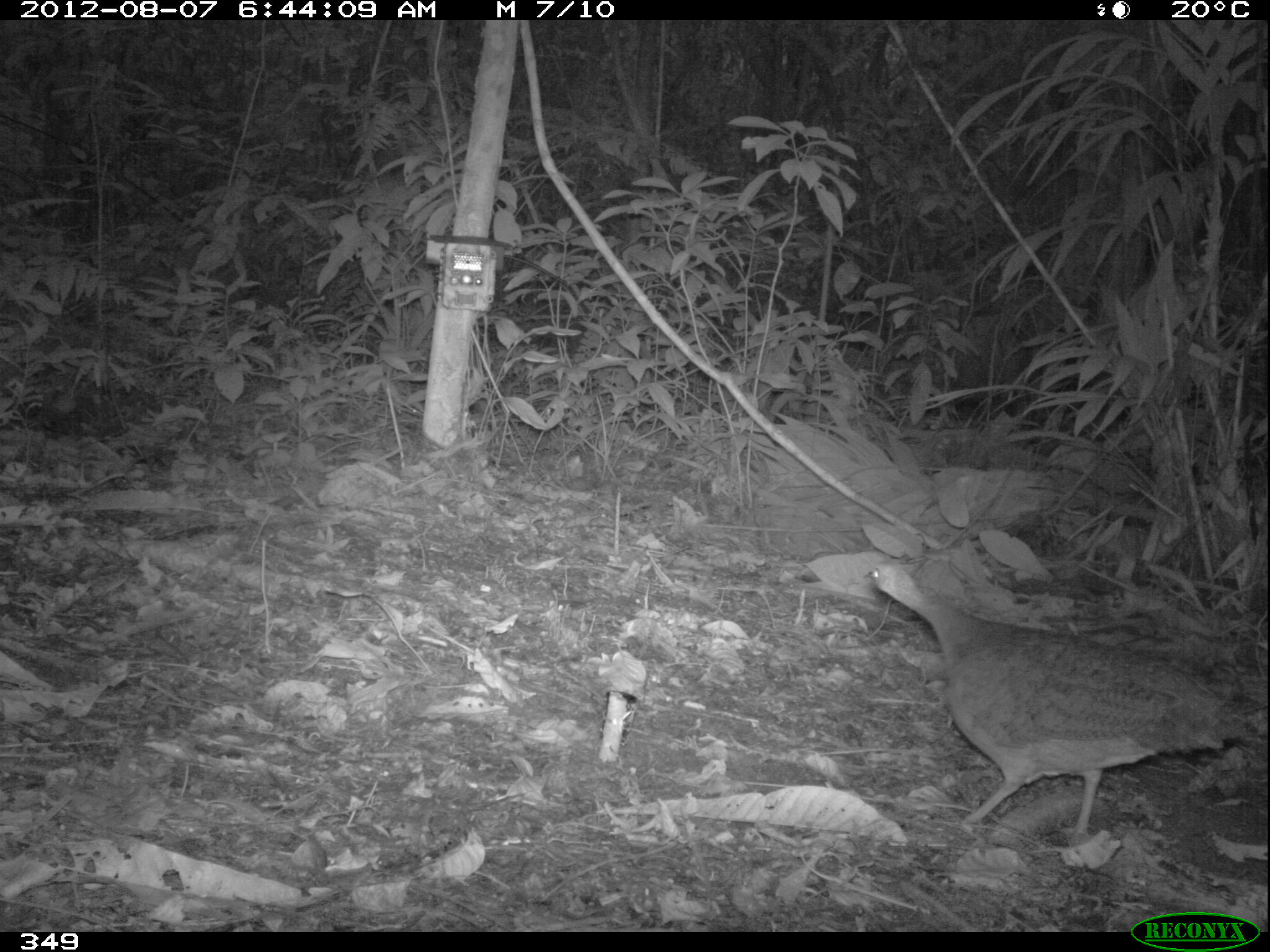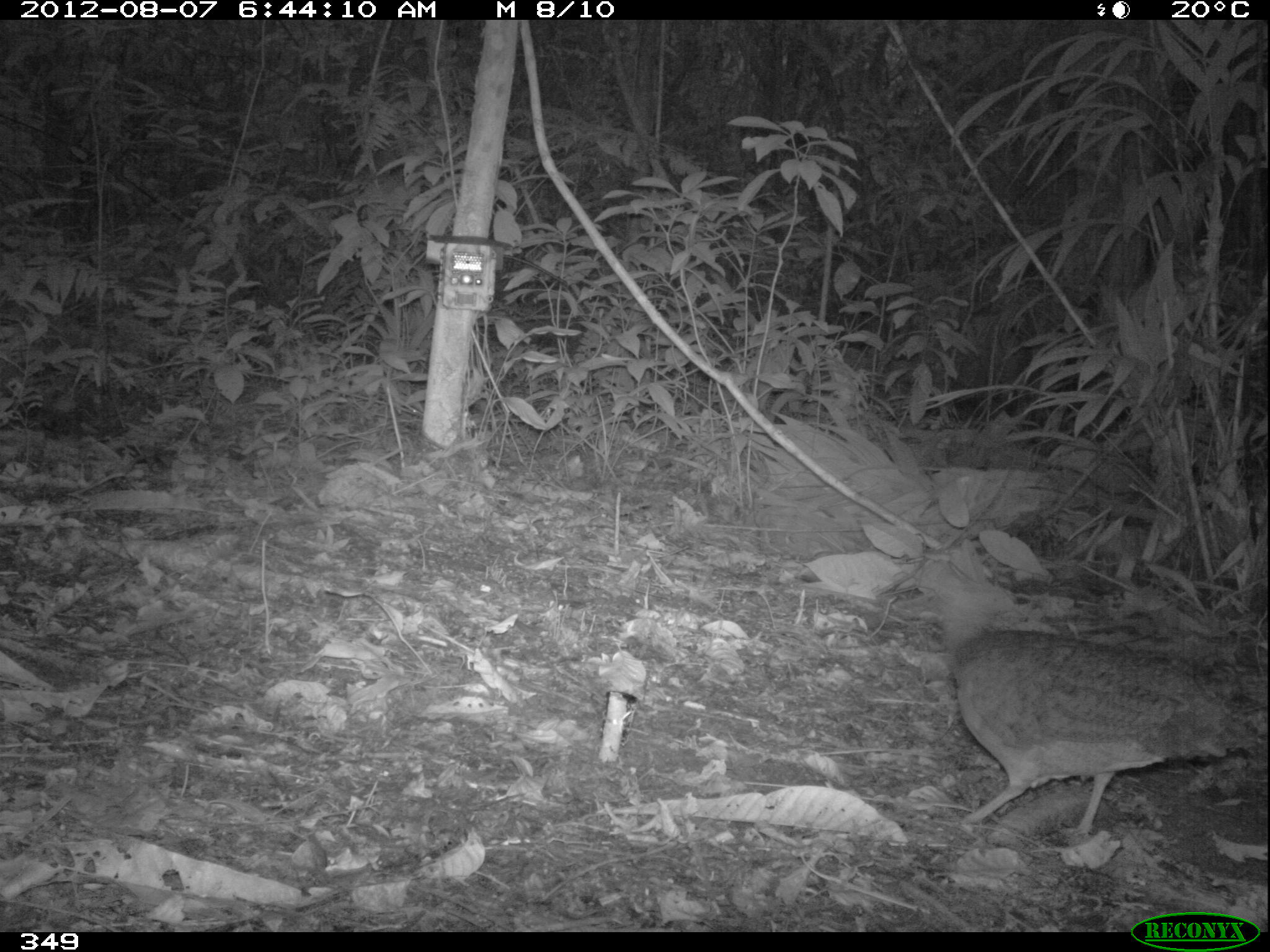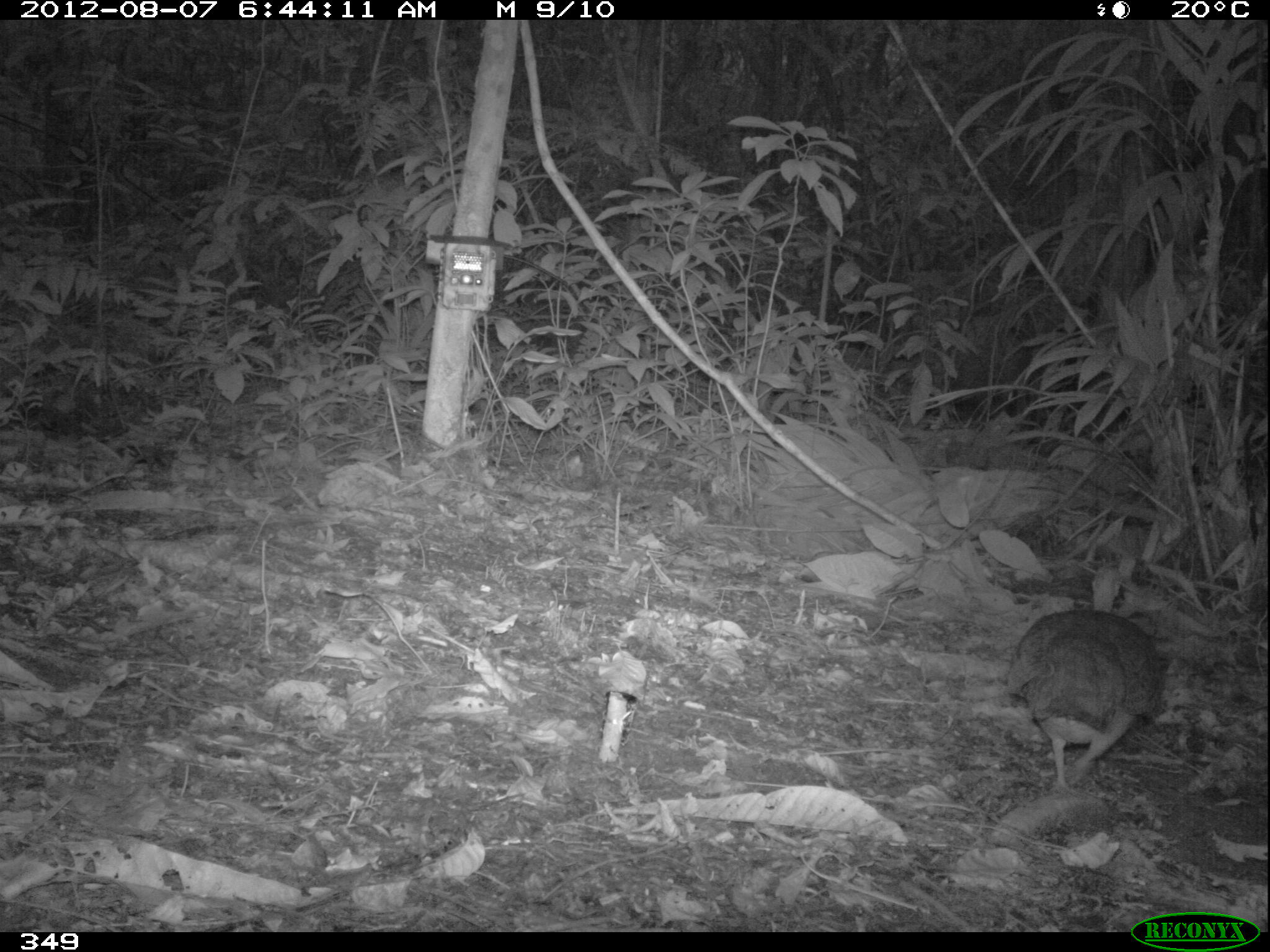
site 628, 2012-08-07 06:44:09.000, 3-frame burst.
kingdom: Animalia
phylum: Chordata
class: Aves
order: Galliformes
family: Phasianidae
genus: Alectoris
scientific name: Alectoris rufa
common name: red-legged partridge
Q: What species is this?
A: Alectoris rufa (red-legged partridge).